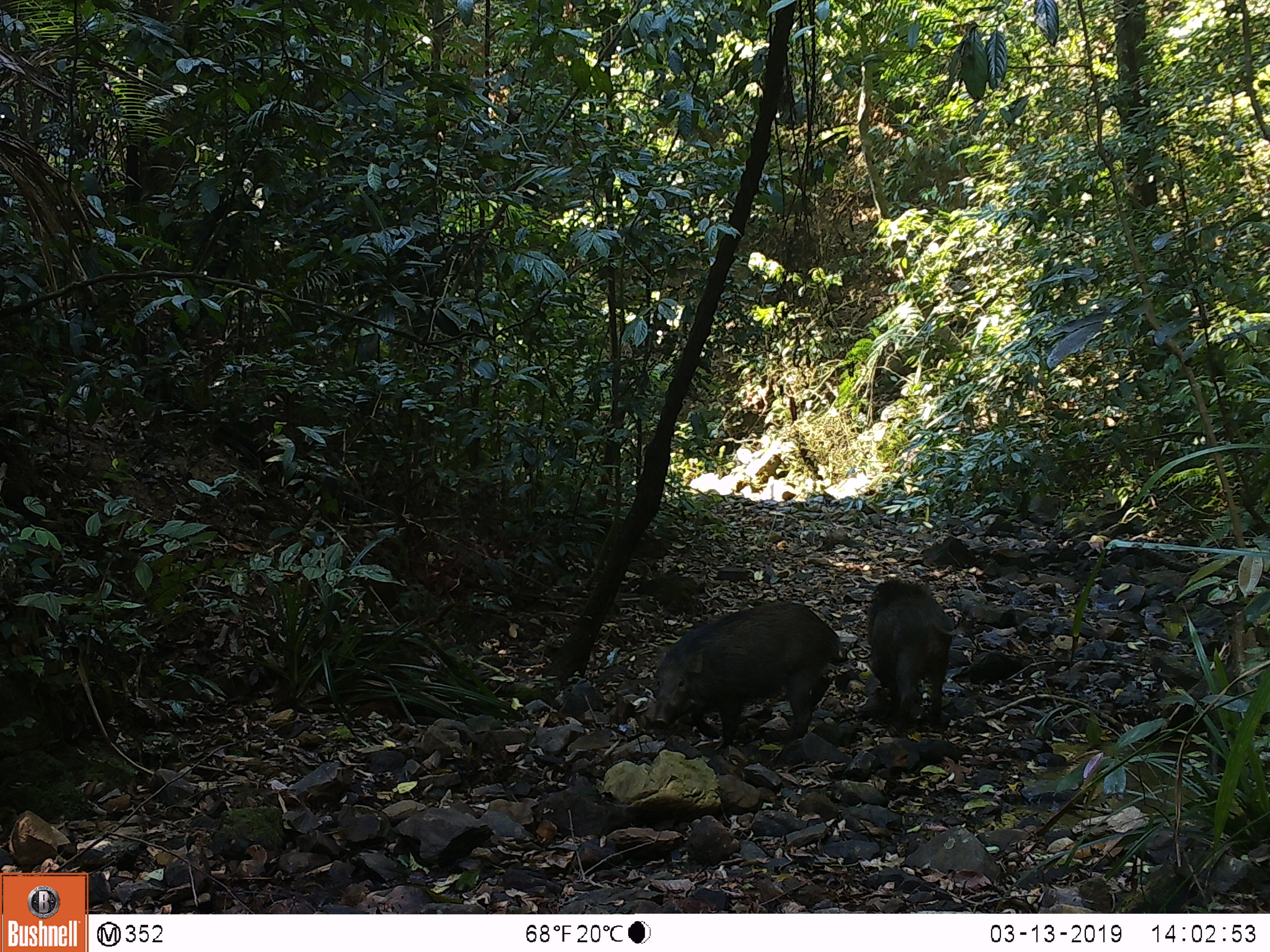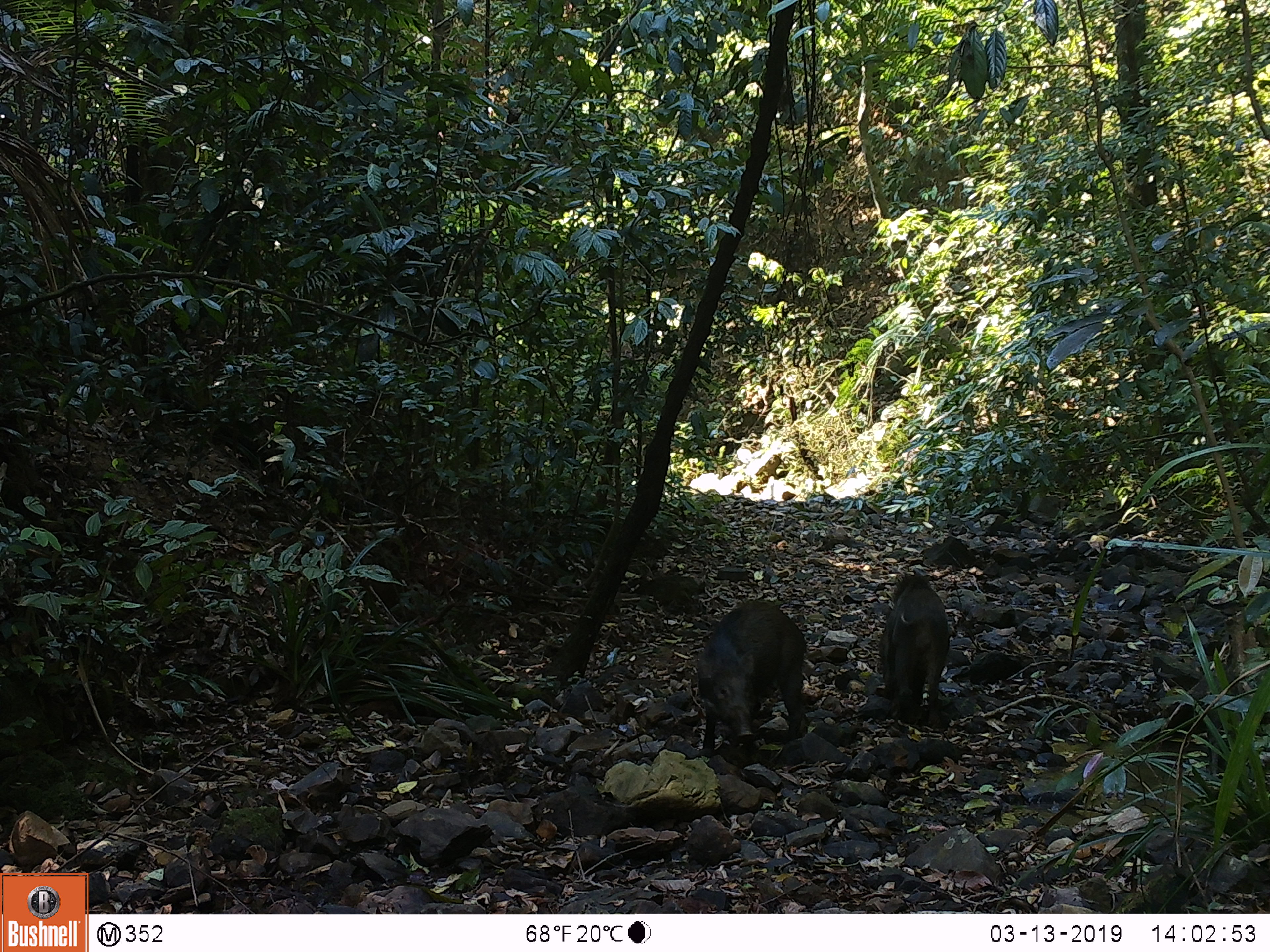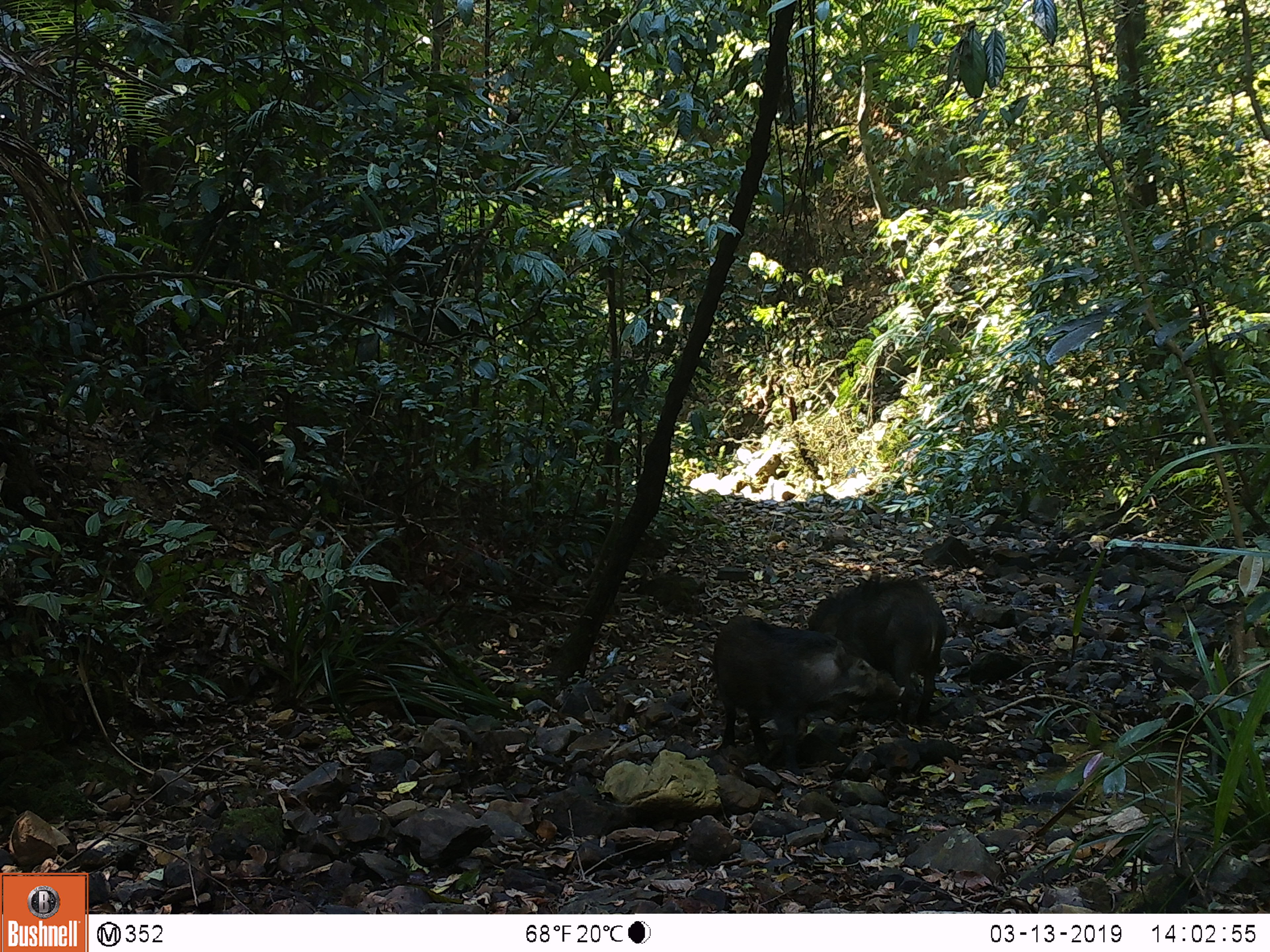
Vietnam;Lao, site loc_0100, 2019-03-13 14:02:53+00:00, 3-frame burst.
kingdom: Animalia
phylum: Chordata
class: Mammalia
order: Artiodactyla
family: Suidae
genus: Sus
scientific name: Sus scrofa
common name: eurasian wild pig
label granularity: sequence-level